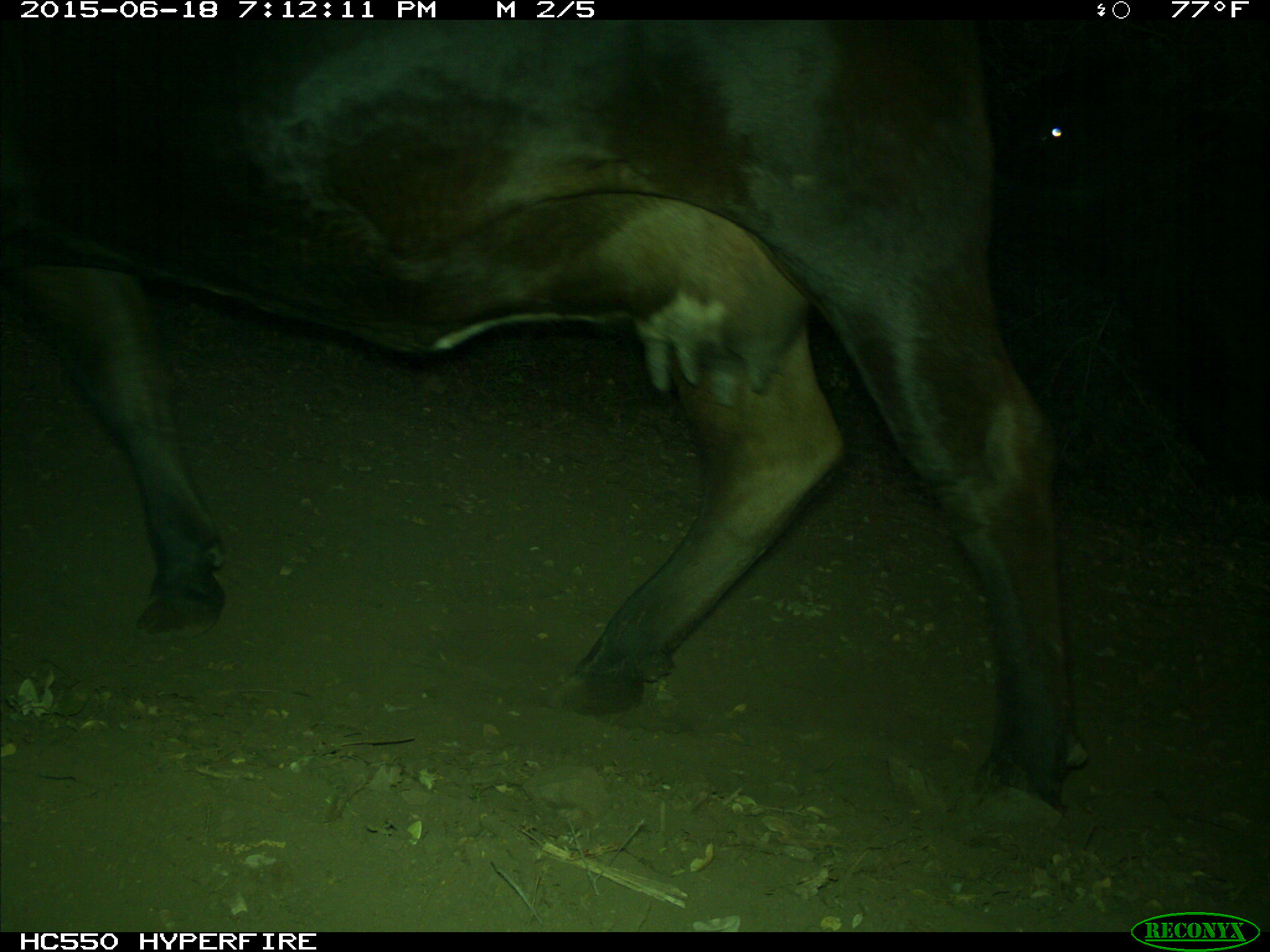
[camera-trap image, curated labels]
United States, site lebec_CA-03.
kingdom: Animalia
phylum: Chordata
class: Mammalia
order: Artiodactyla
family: Bovidae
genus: Bos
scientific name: Bos taurus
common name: domestic cow